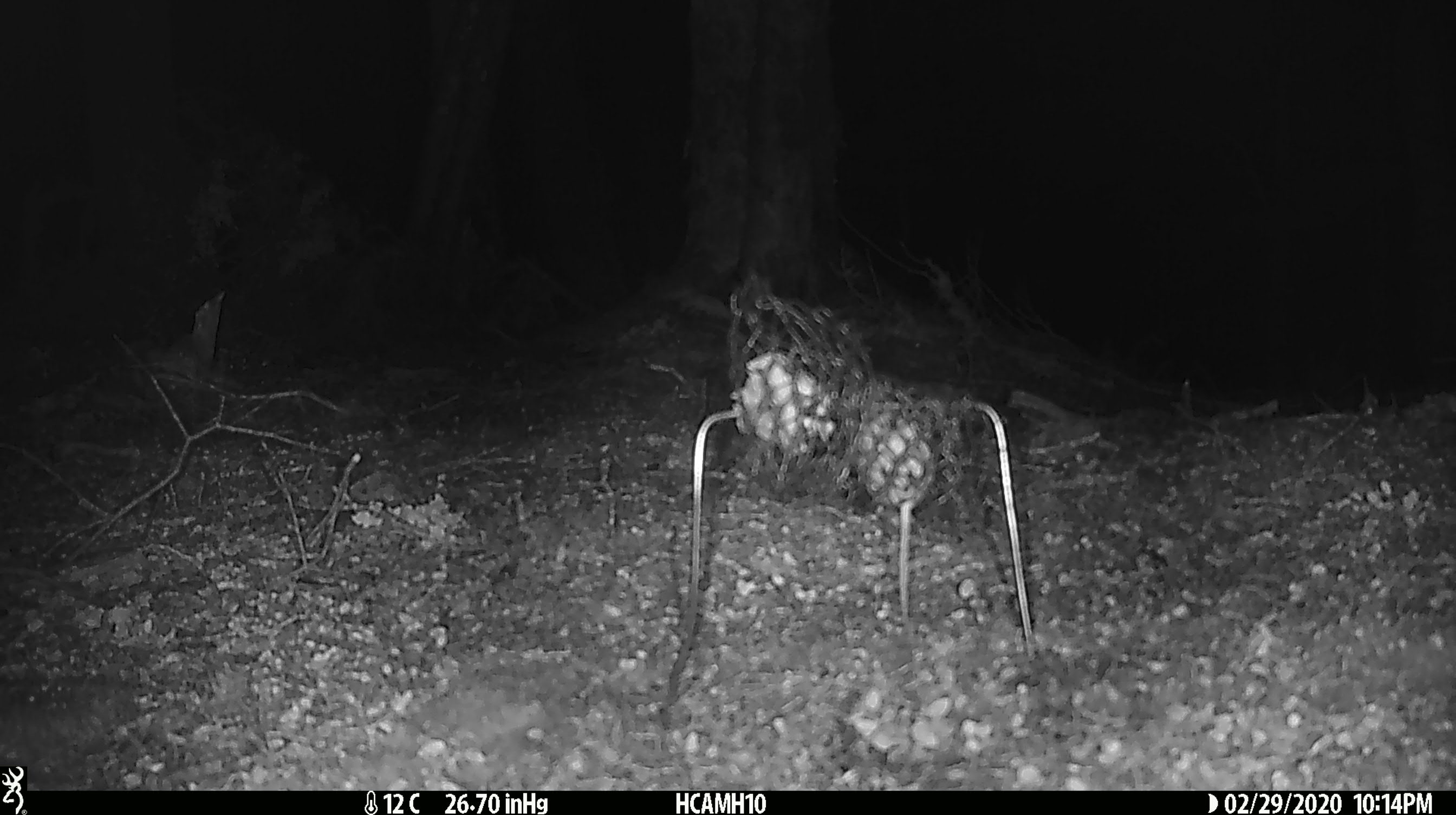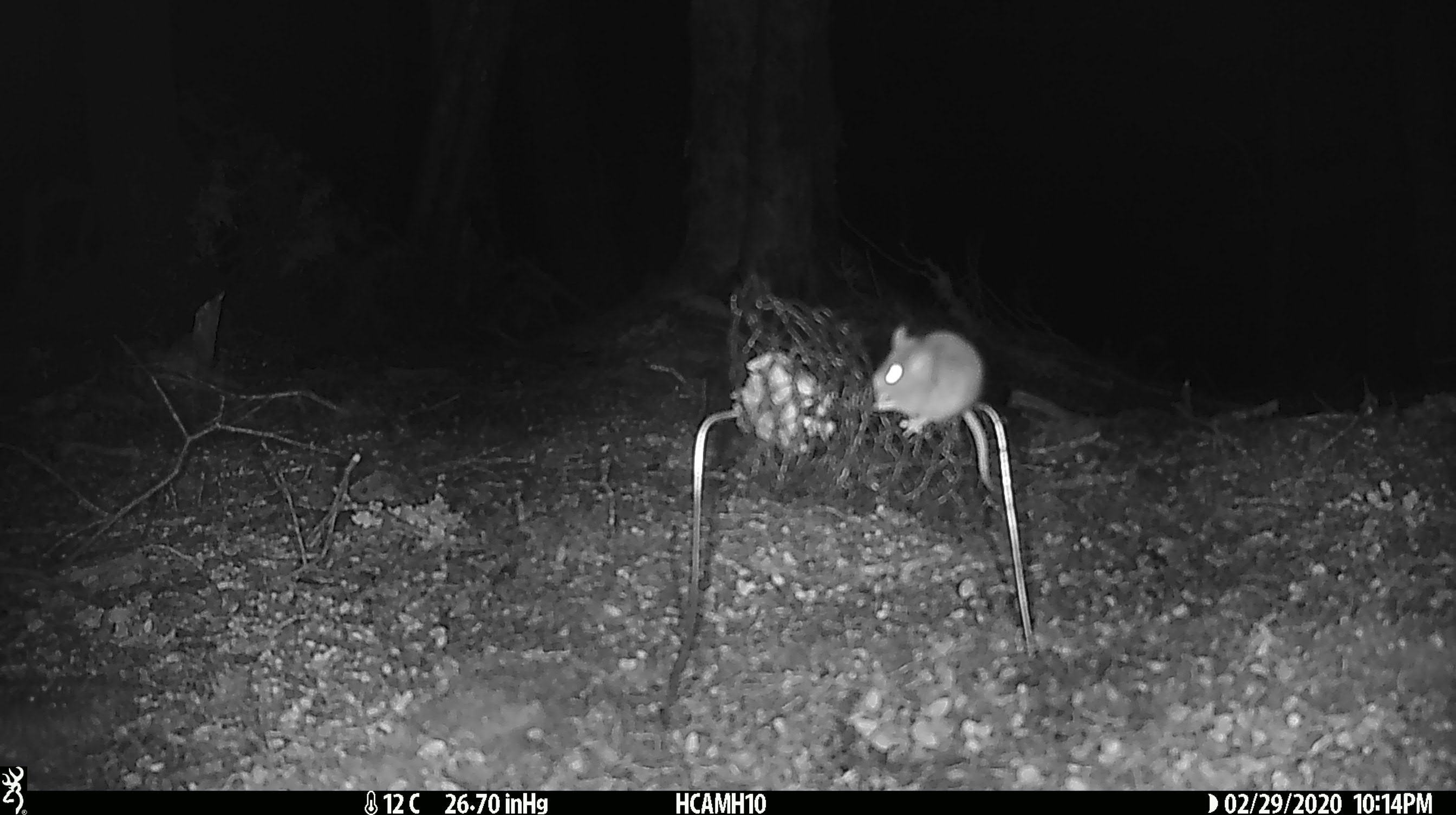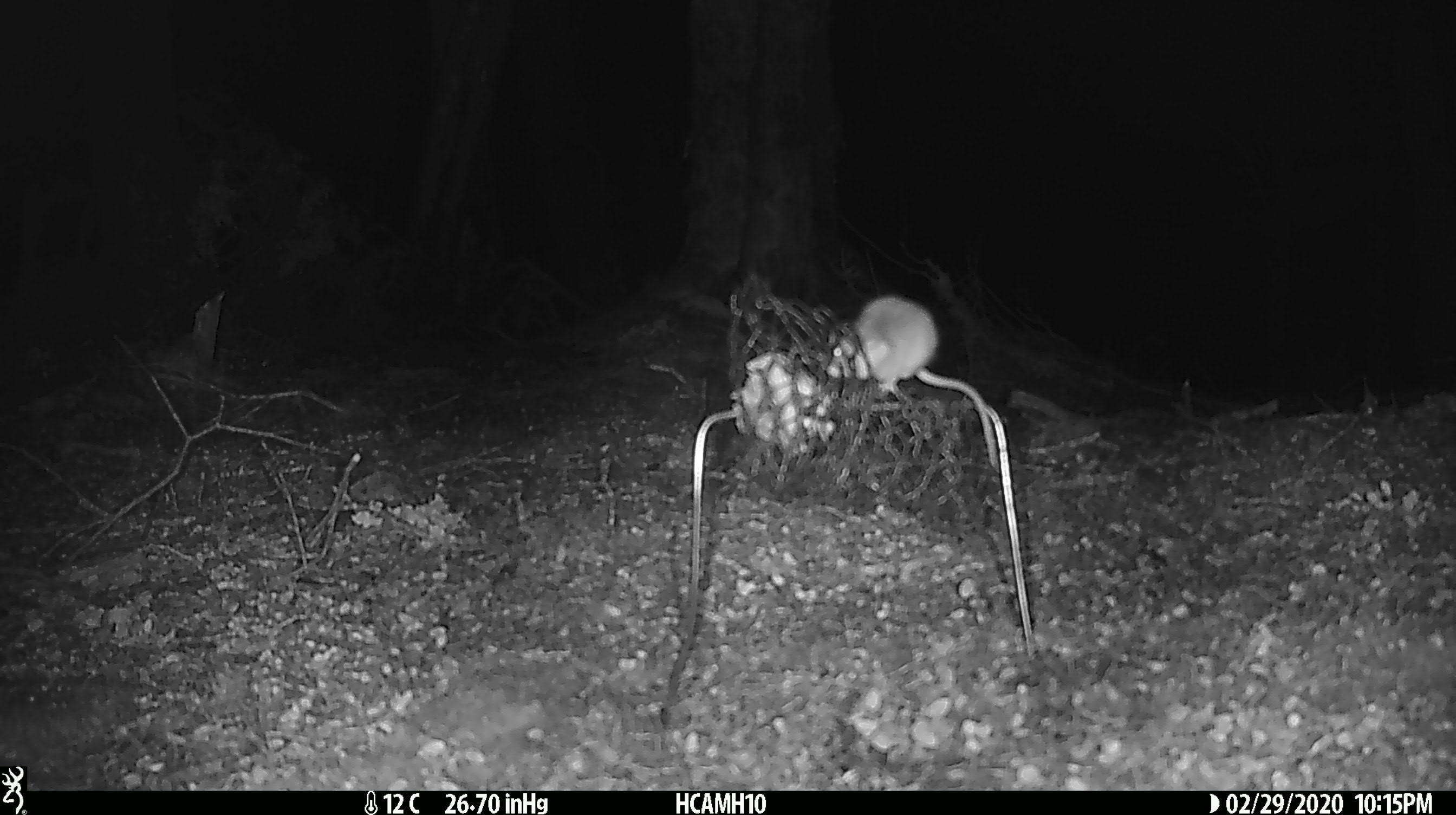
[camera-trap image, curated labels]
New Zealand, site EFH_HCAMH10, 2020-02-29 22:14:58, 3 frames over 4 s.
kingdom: Animalia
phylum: Chordata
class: Mammalia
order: Rodentia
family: Muridae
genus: Mus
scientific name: Mus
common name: mouse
Mouse (Mus).